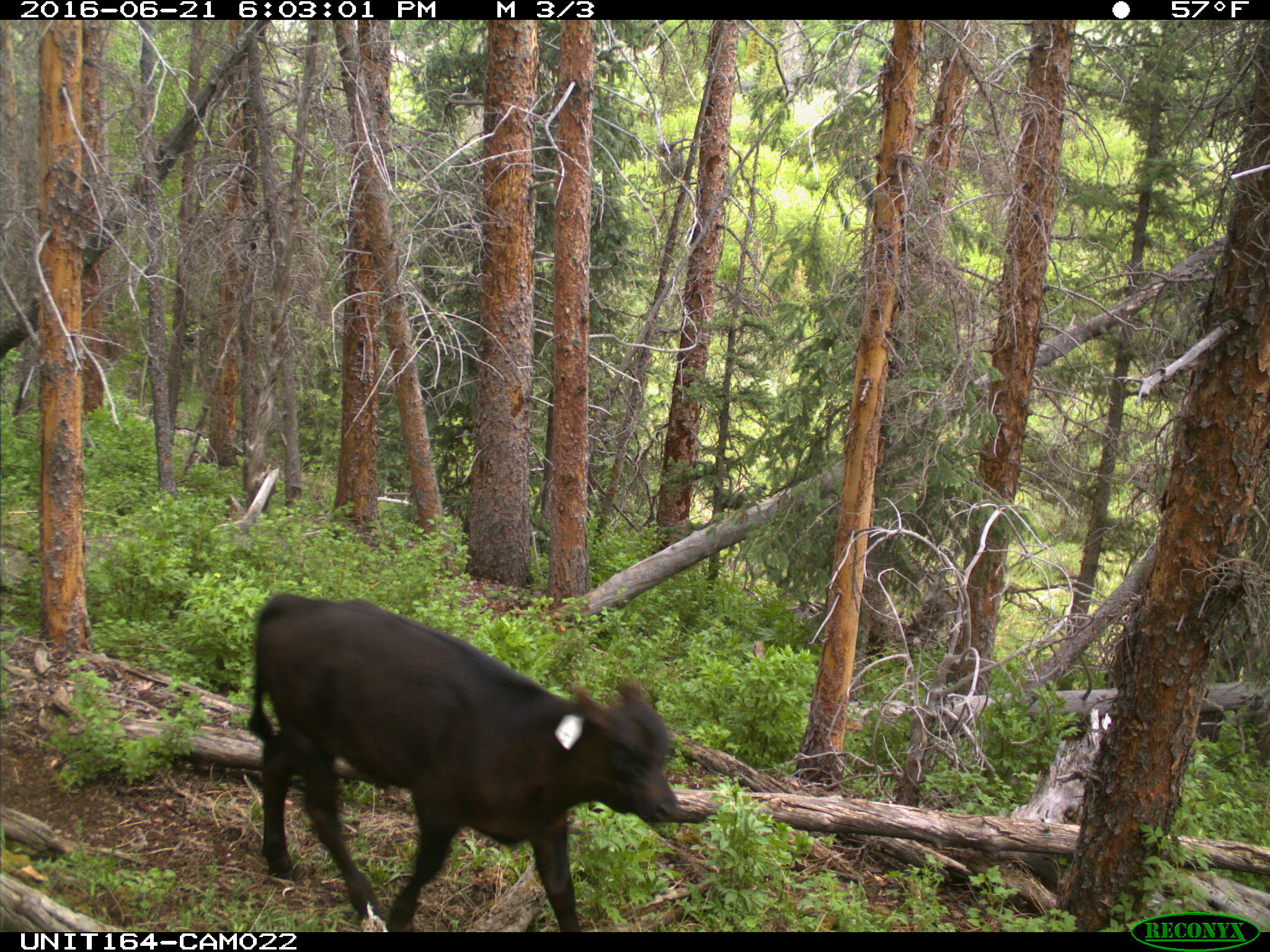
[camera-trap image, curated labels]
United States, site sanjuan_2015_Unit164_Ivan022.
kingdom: Animalia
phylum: Chordata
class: Mammalia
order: Artiodactyla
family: Bovidae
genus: Bos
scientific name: Bos taurus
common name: domestic cow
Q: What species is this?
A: Bos taurus (domestic cow).